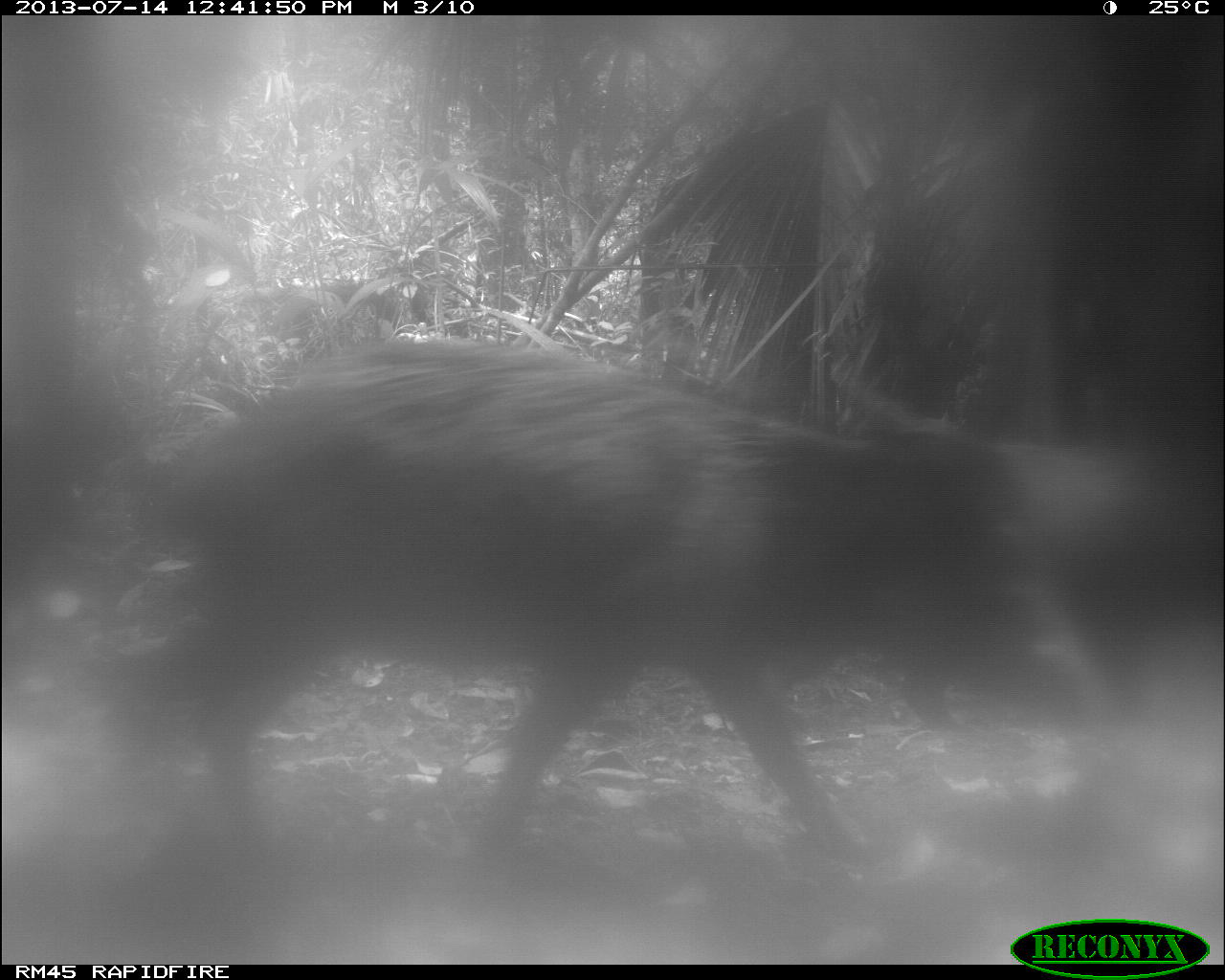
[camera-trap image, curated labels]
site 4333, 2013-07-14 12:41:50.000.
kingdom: Animalia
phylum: Chordata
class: Mammalia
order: Artiodactyla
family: Tayassuidae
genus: Tayassu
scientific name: Tayassu pecari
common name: white-lipped peccary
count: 2